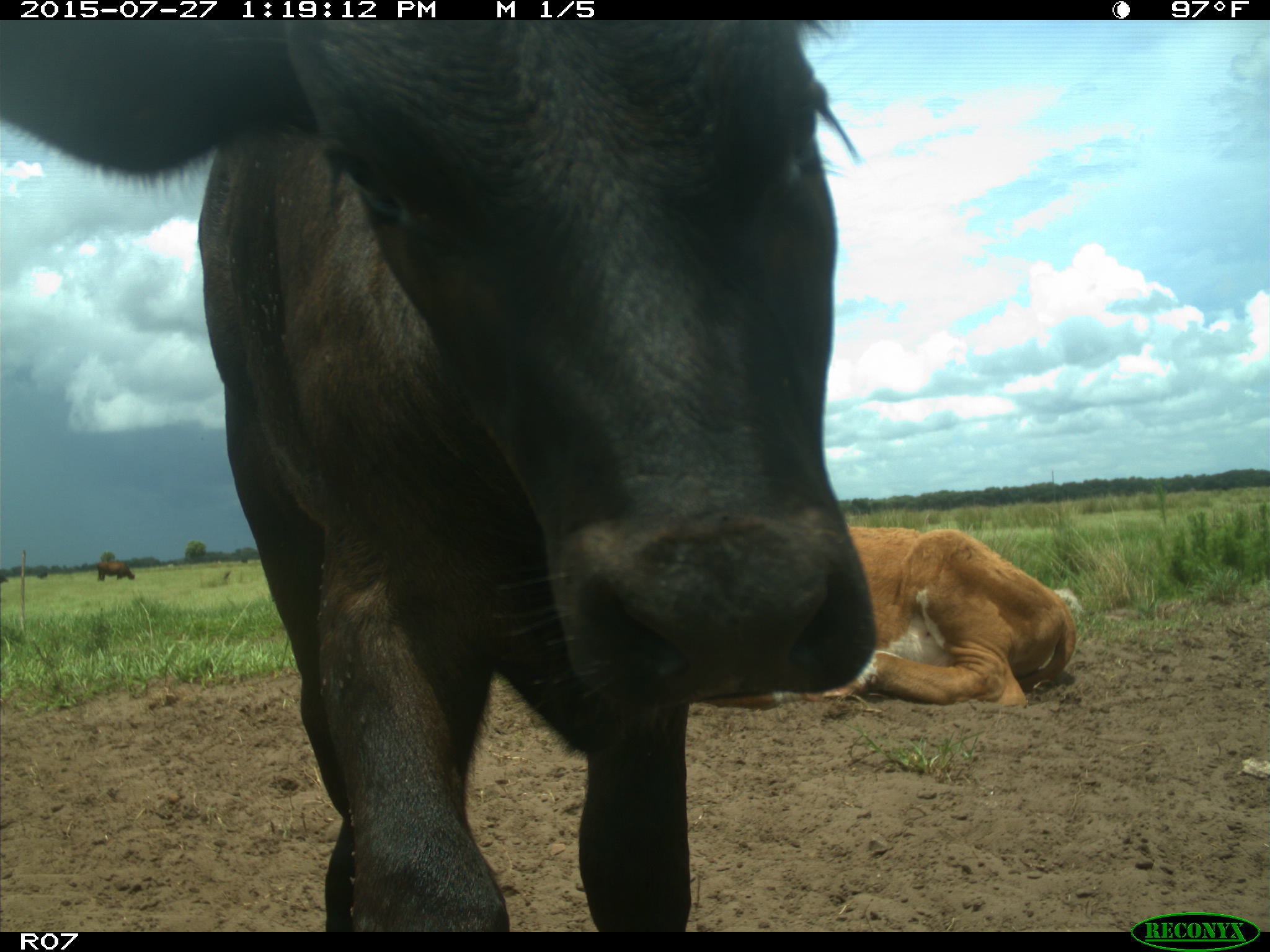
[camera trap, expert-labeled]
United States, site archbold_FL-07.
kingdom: Animalia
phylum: Chordata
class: Mammalia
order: Artiodactyla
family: Bovidae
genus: Bos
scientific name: Bos taurus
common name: domestic cow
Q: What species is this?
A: Bos taurus (domestic cow).